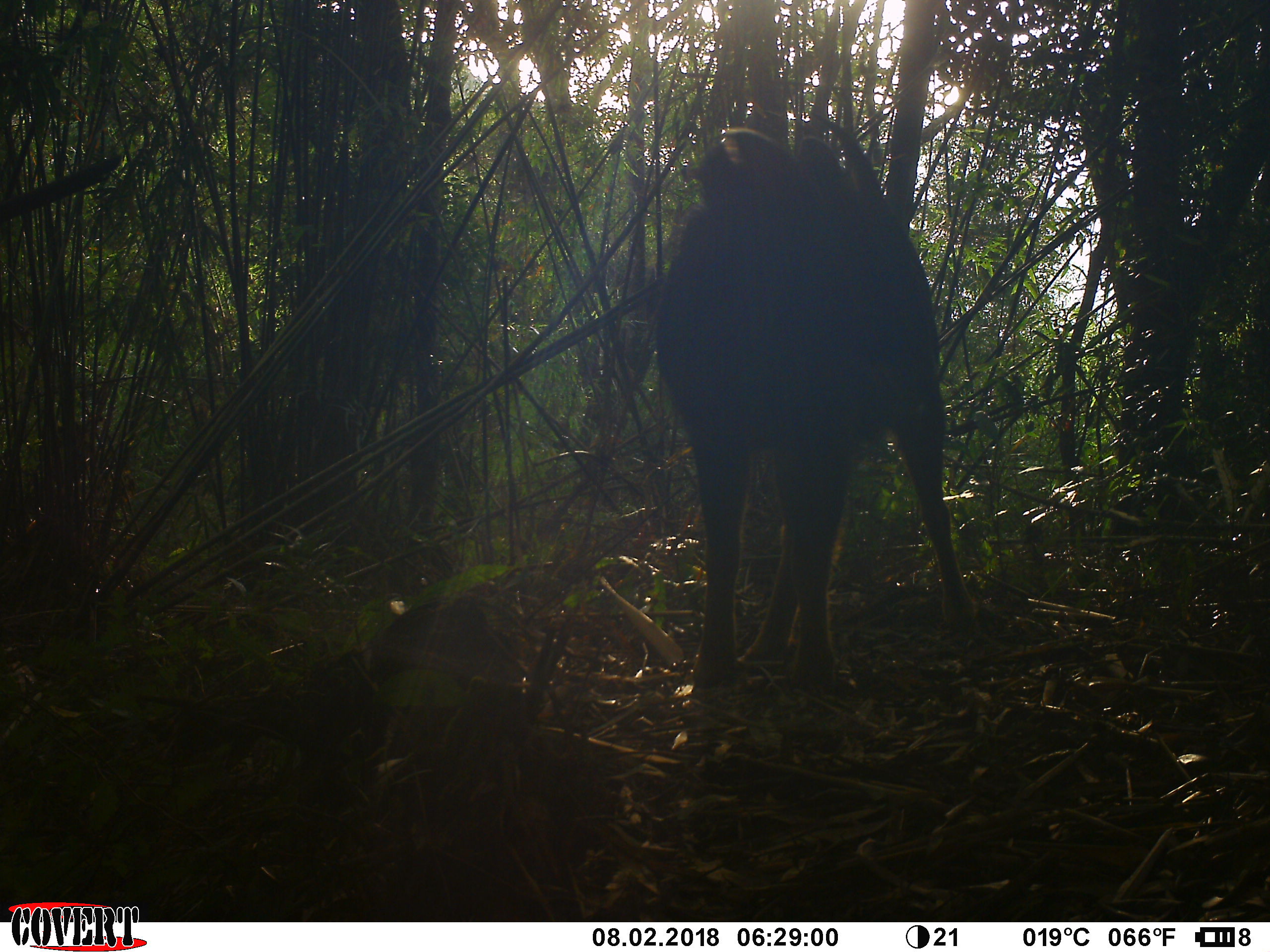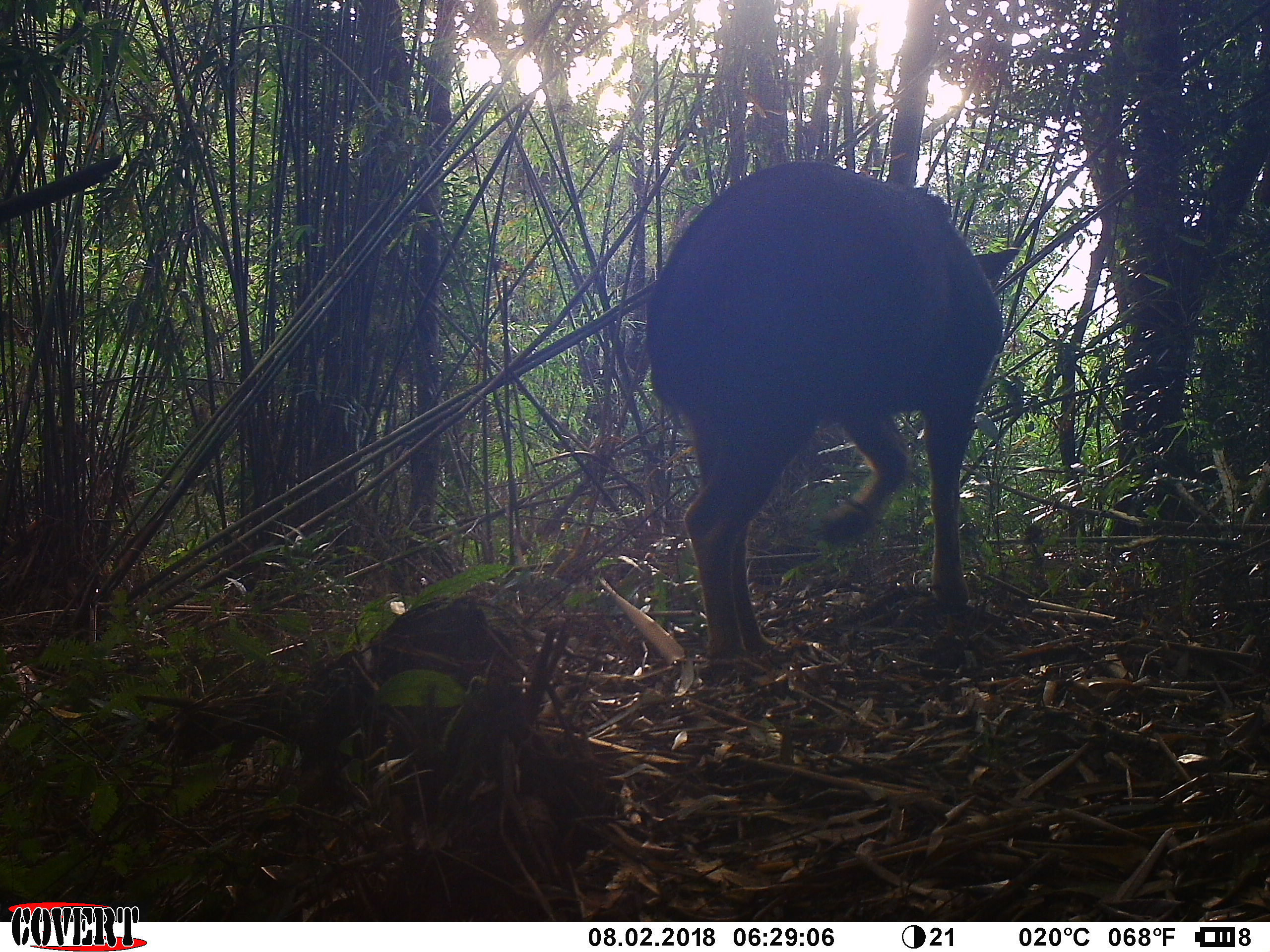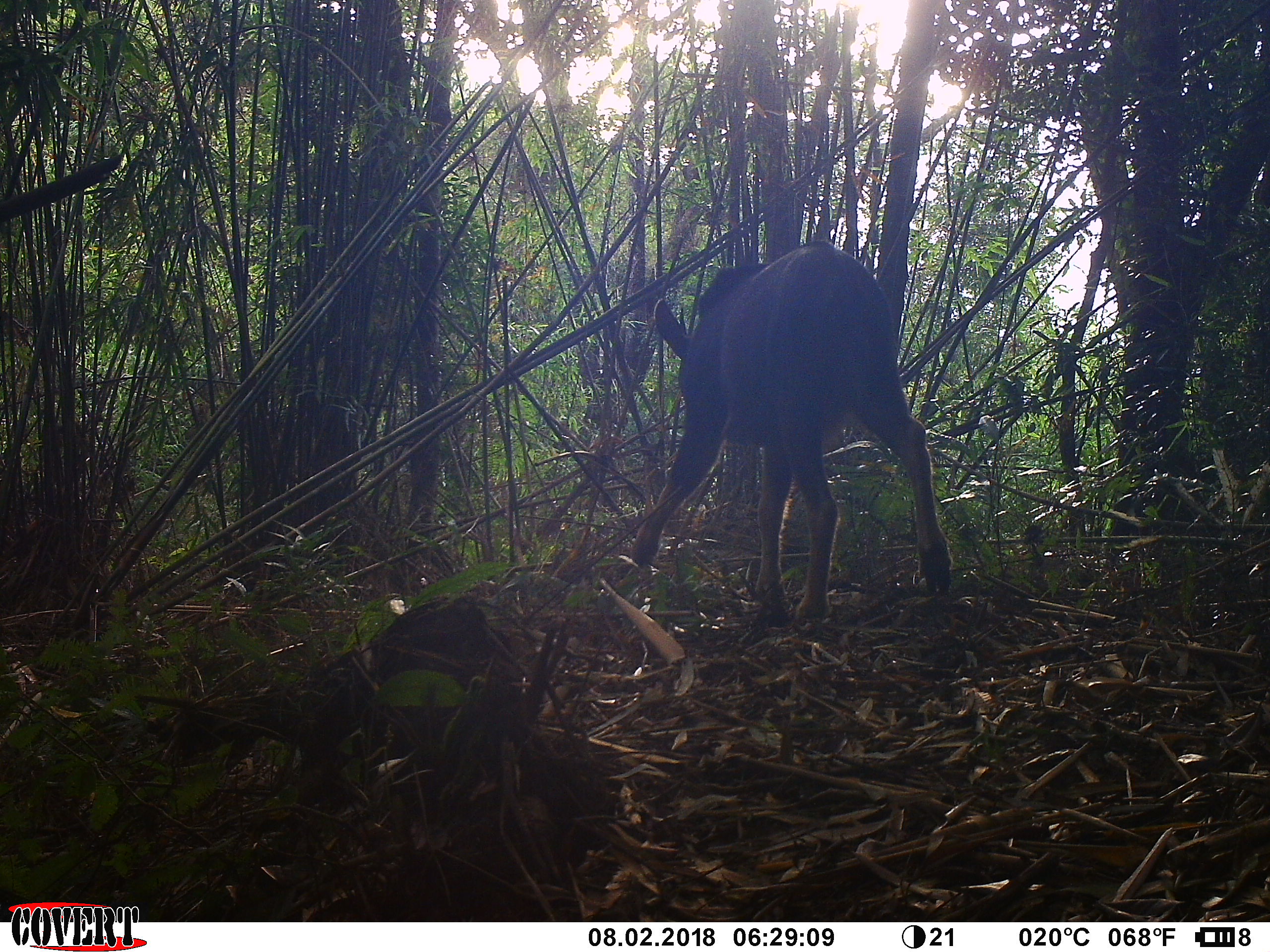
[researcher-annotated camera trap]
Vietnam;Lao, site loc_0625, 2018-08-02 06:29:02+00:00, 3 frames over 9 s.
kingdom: Animalia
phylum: Chordata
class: Mammalia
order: Artiodactyla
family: Bovidae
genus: Capricornis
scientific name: Capricornis sumatraensis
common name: chinese serow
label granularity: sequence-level